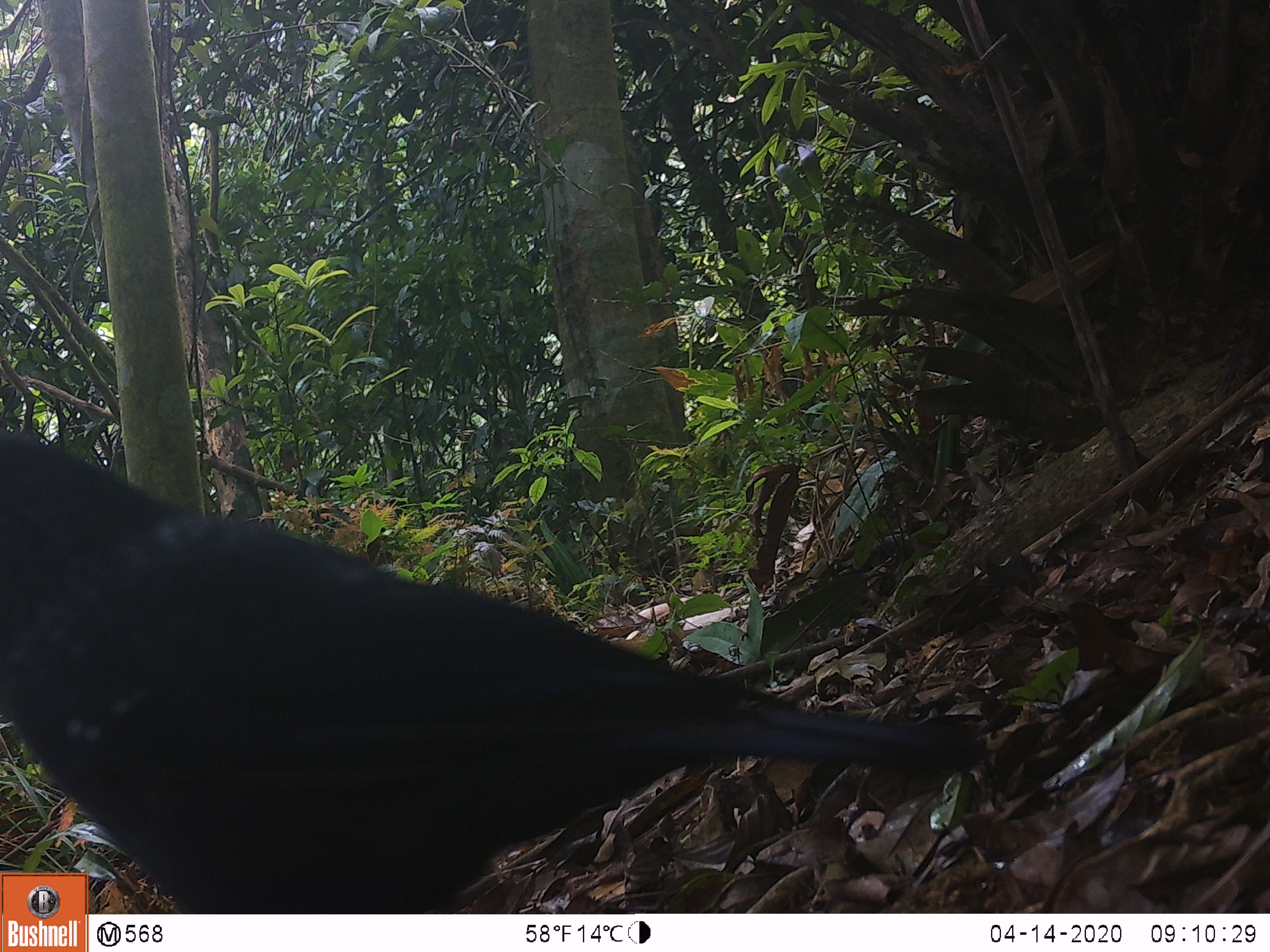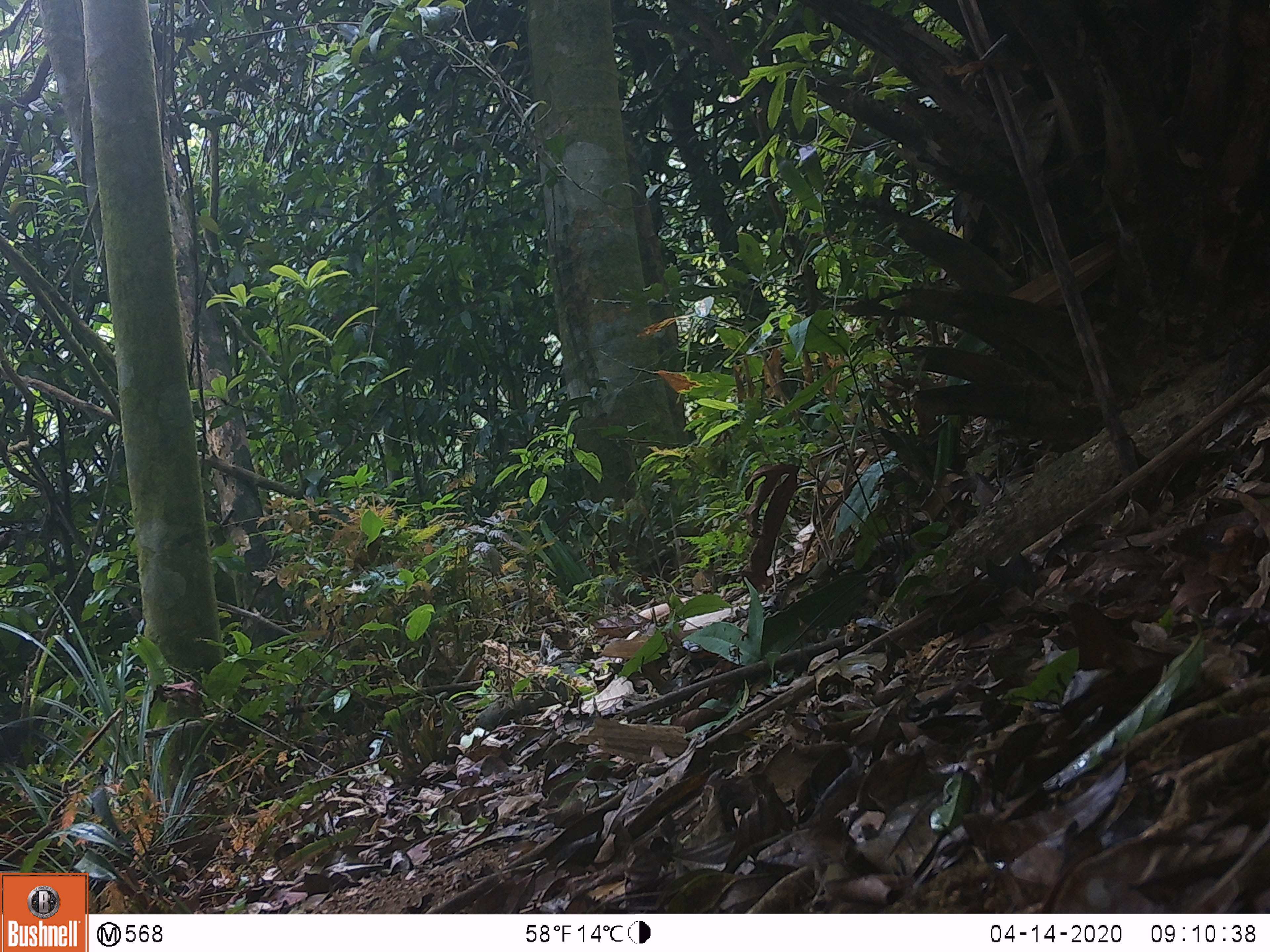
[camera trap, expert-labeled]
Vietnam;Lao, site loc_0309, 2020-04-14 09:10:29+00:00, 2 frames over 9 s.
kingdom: Animalia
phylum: Chordata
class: Aves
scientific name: Aves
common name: bird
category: unidentified bird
Unidentified bird (bird) (Aves). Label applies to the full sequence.